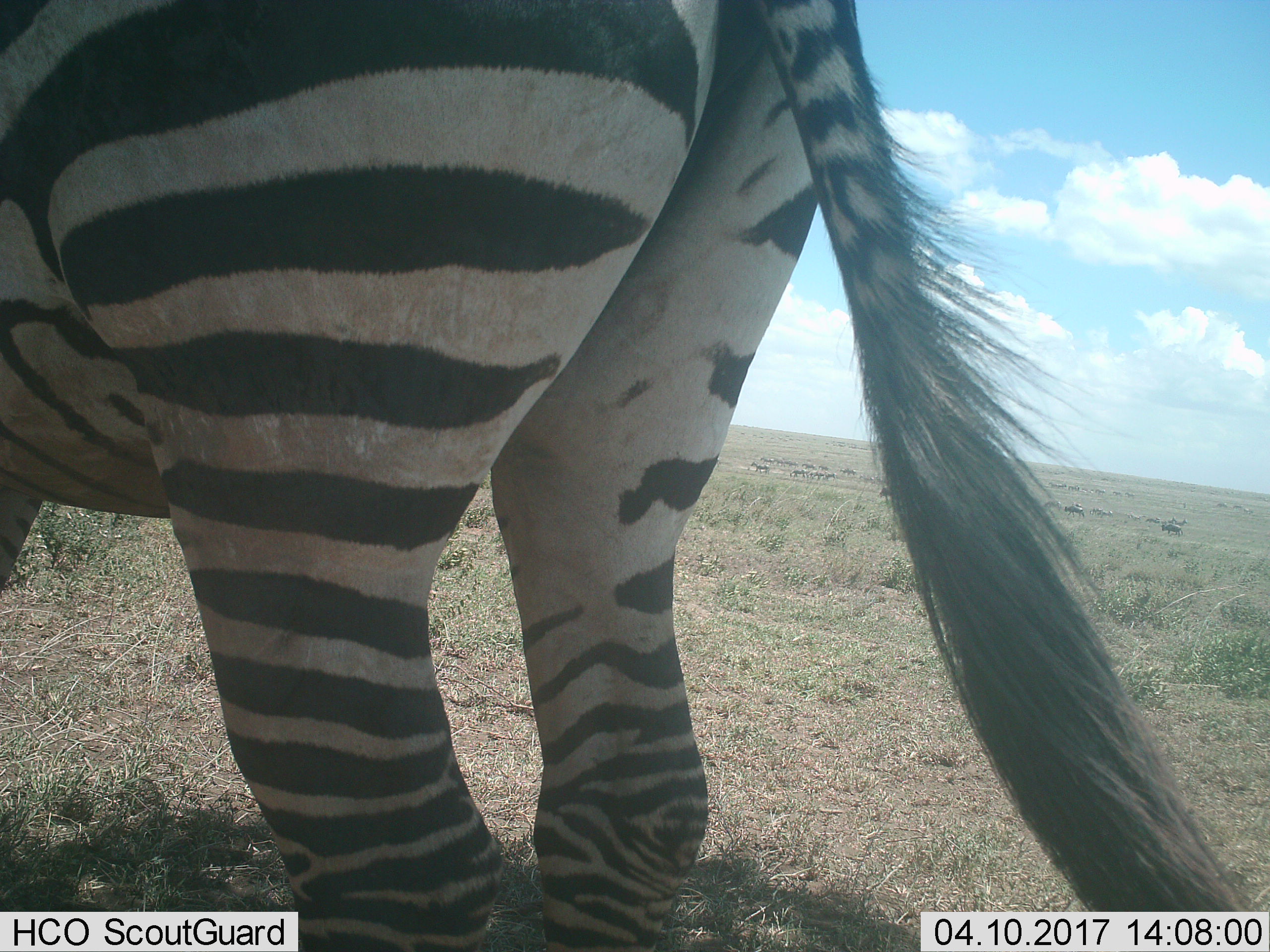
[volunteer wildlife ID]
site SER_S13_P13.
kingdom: Animalia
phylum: Chordata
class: Mammalia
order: Perissodactyla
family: Equidae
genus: Equus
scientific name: Equus quagga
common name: plains zebra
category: zebraplains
Zebraplains (plains zebra) (Equus quagga), count 1. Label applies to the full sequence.